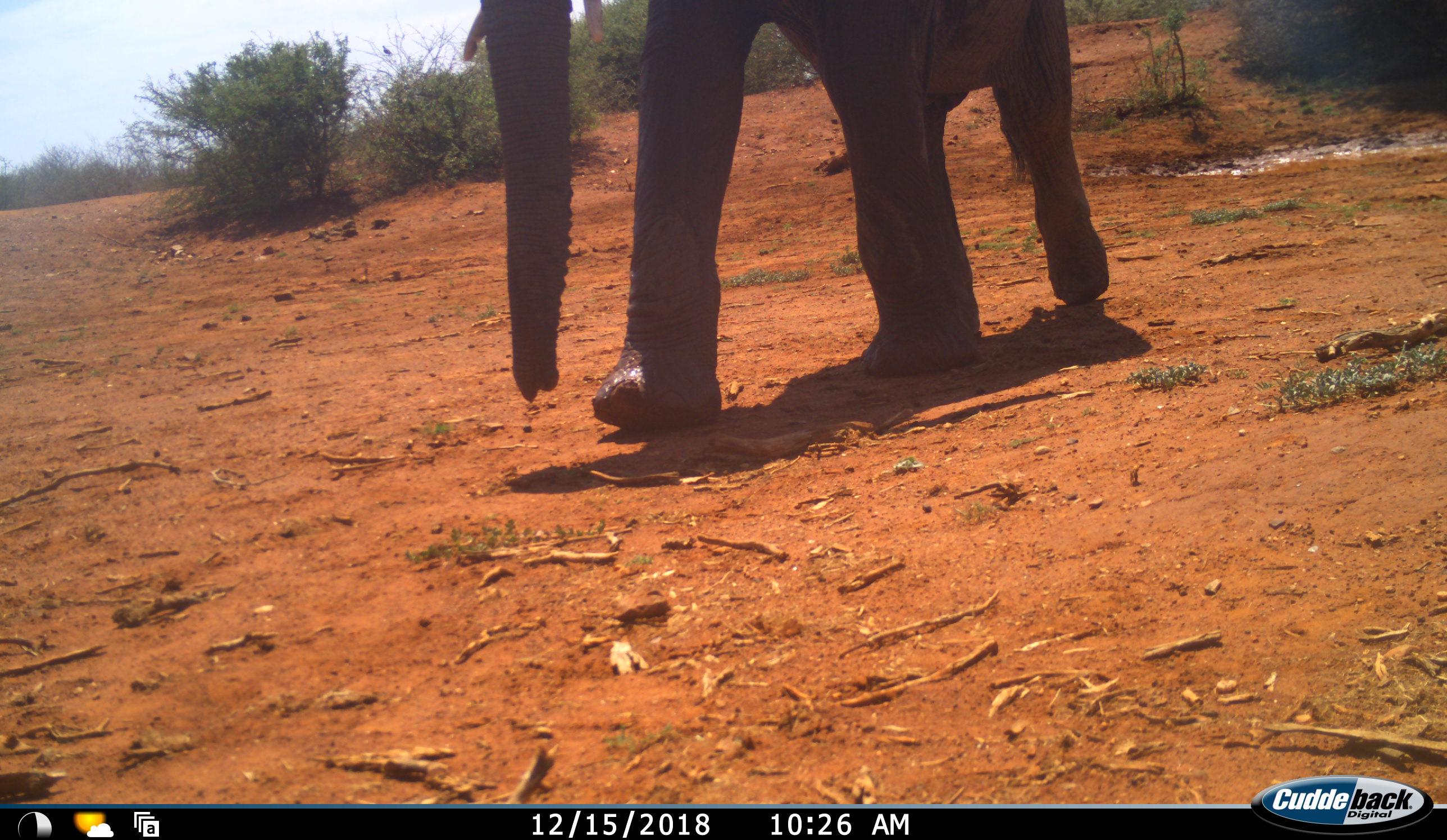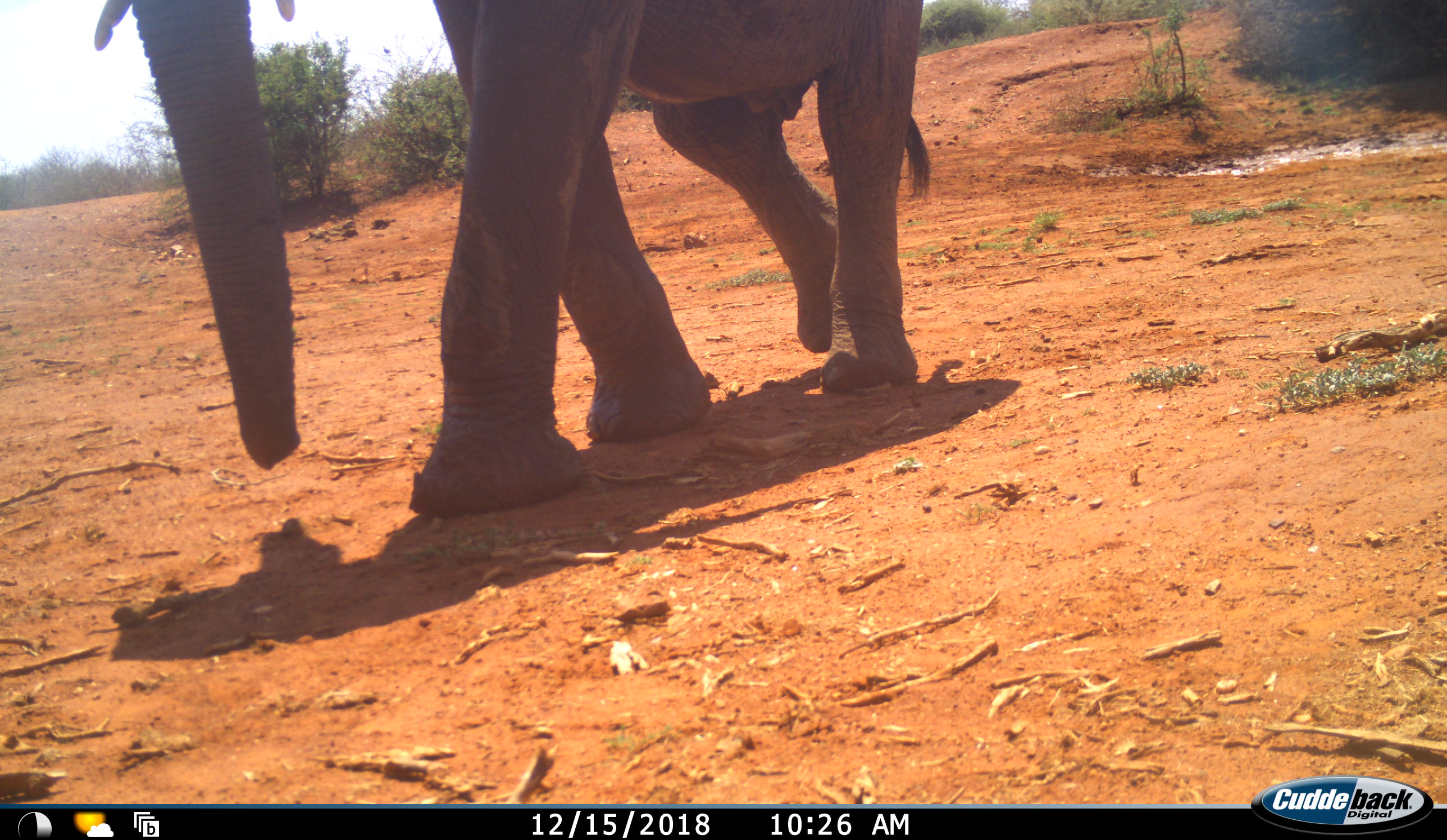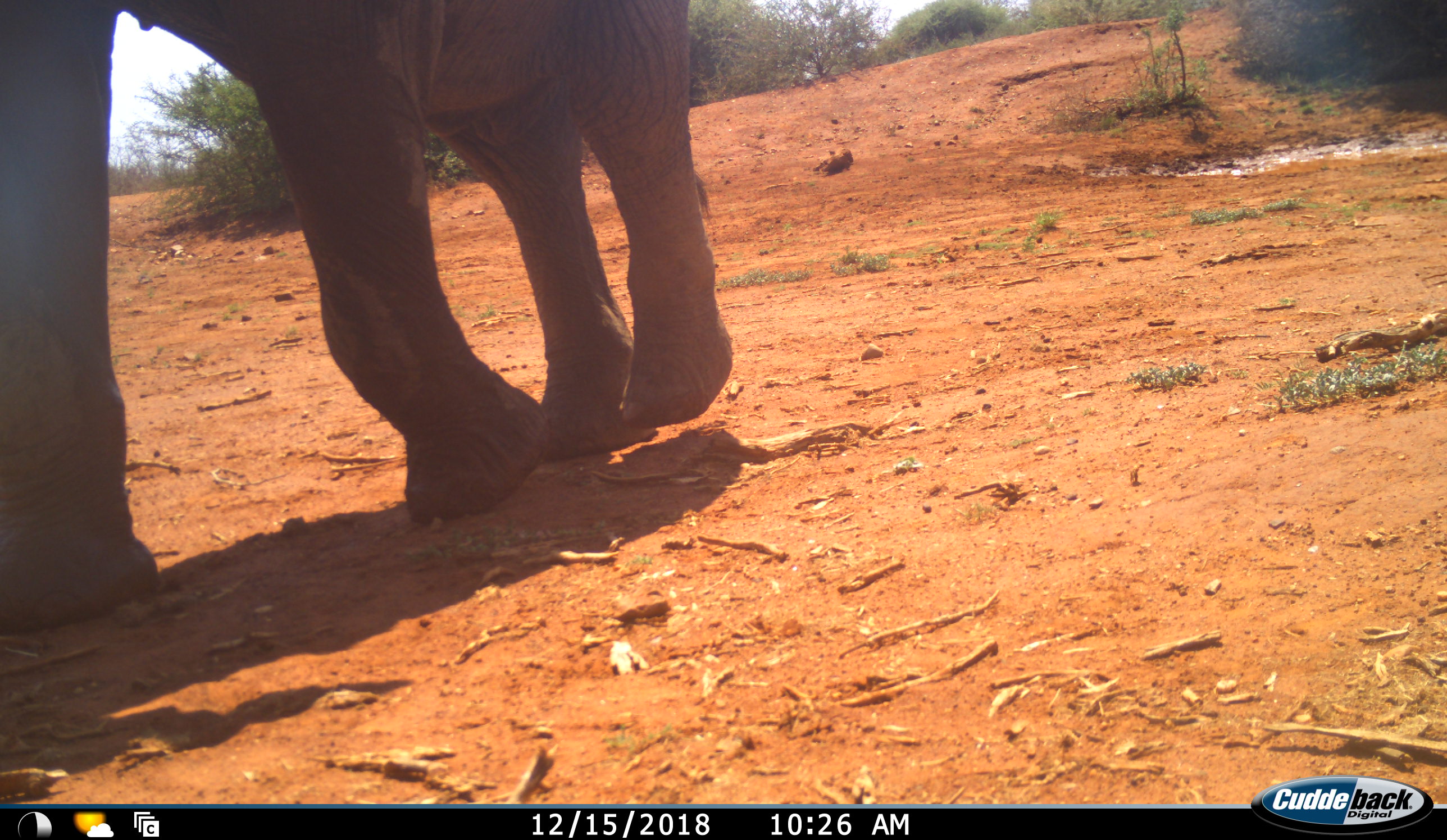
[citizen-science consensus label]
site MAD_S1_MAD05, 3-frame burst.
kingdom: Animalia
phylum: Chordata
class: Mammalia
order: Proboscidea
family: Elephantidae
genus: Loxodonta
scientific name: Loxodonta africana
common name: african bush elephant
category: elephant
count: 1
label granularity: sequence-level